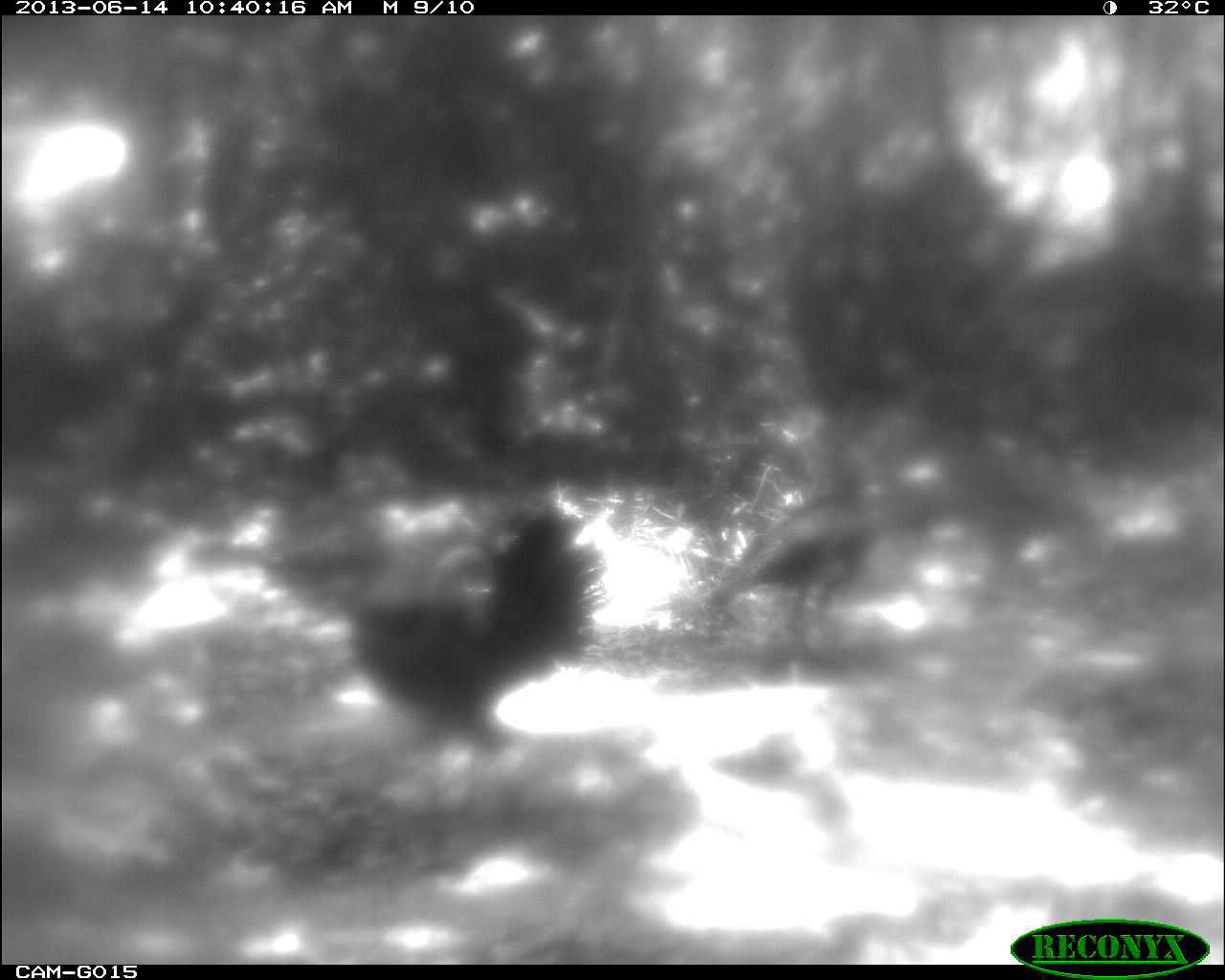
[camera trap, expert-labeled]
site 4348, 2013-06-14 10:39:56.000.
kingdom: Animalia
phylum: Chordata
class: Aves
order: Galliformes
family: Phasianidae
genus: Meleagris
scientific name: Meleagris ocellata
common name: ocellated turkey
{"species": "Meleagris ocellata (ocellated turkey)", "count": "2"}